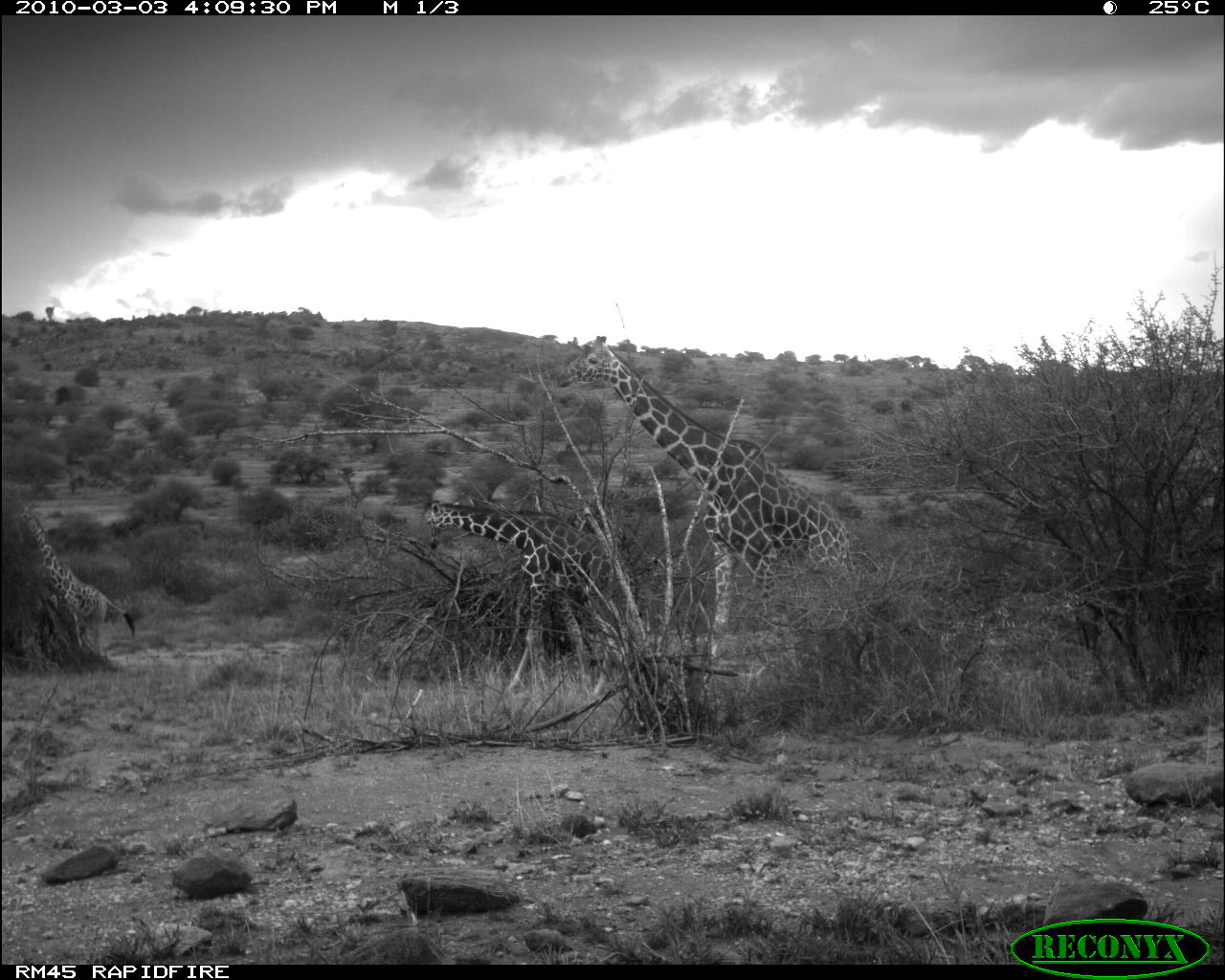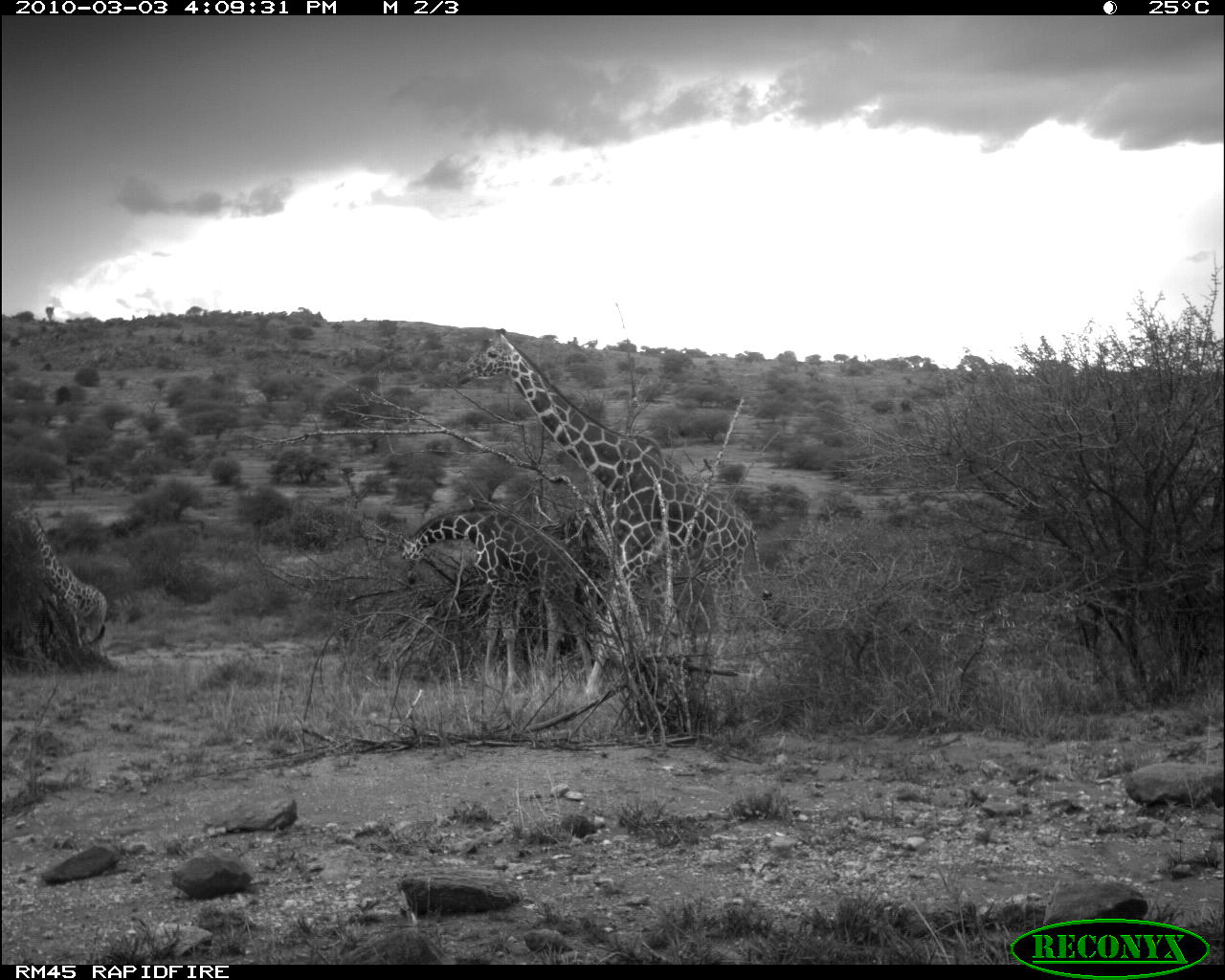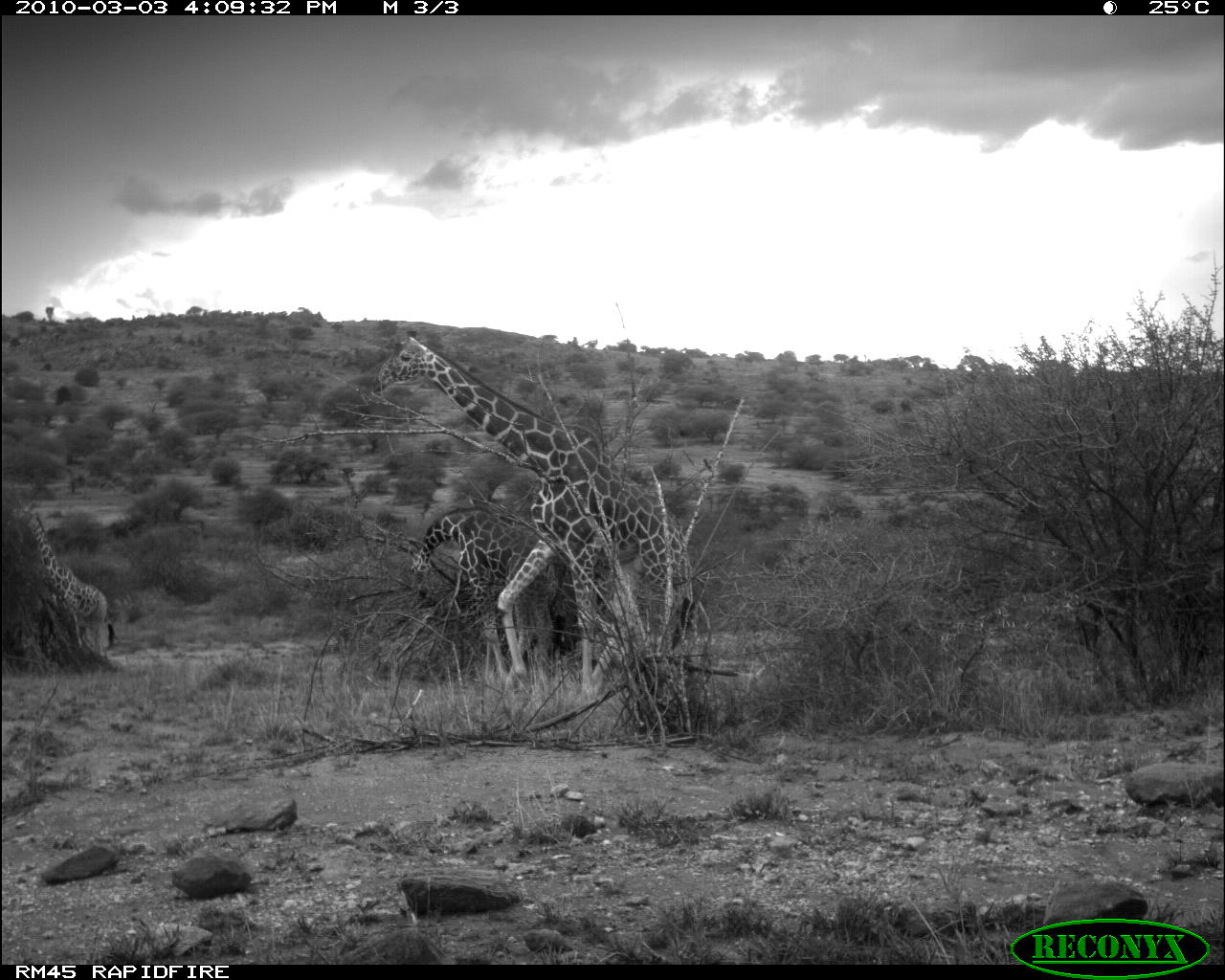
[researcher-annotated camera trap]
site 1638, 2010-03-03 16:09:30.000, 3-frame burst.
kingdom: Animalia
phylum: Chordata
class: Mammalia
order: Artiodactyla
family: Giraffidae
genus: Giraffa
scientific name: Giraffa camelopardalis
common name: giraffe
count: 3